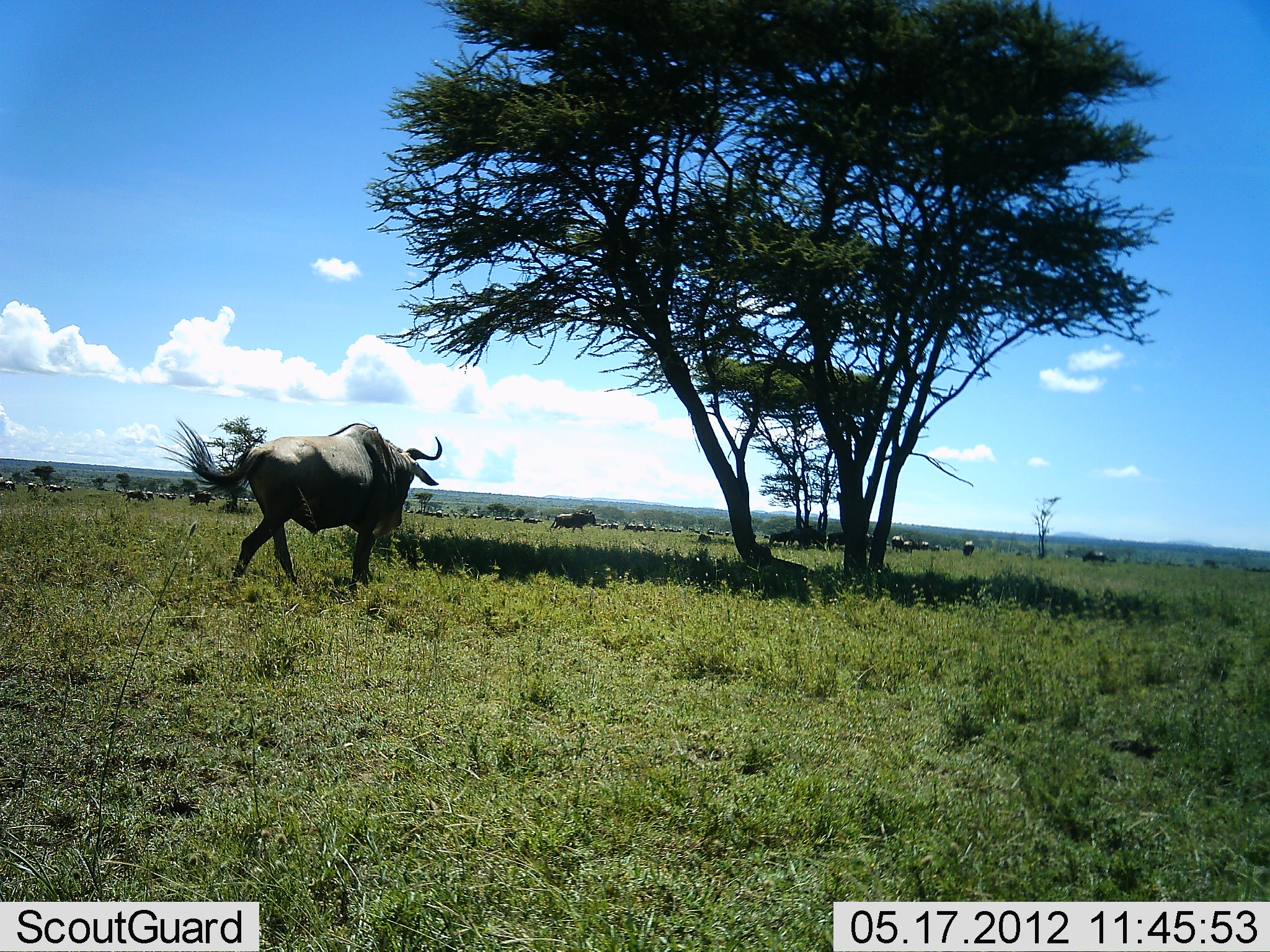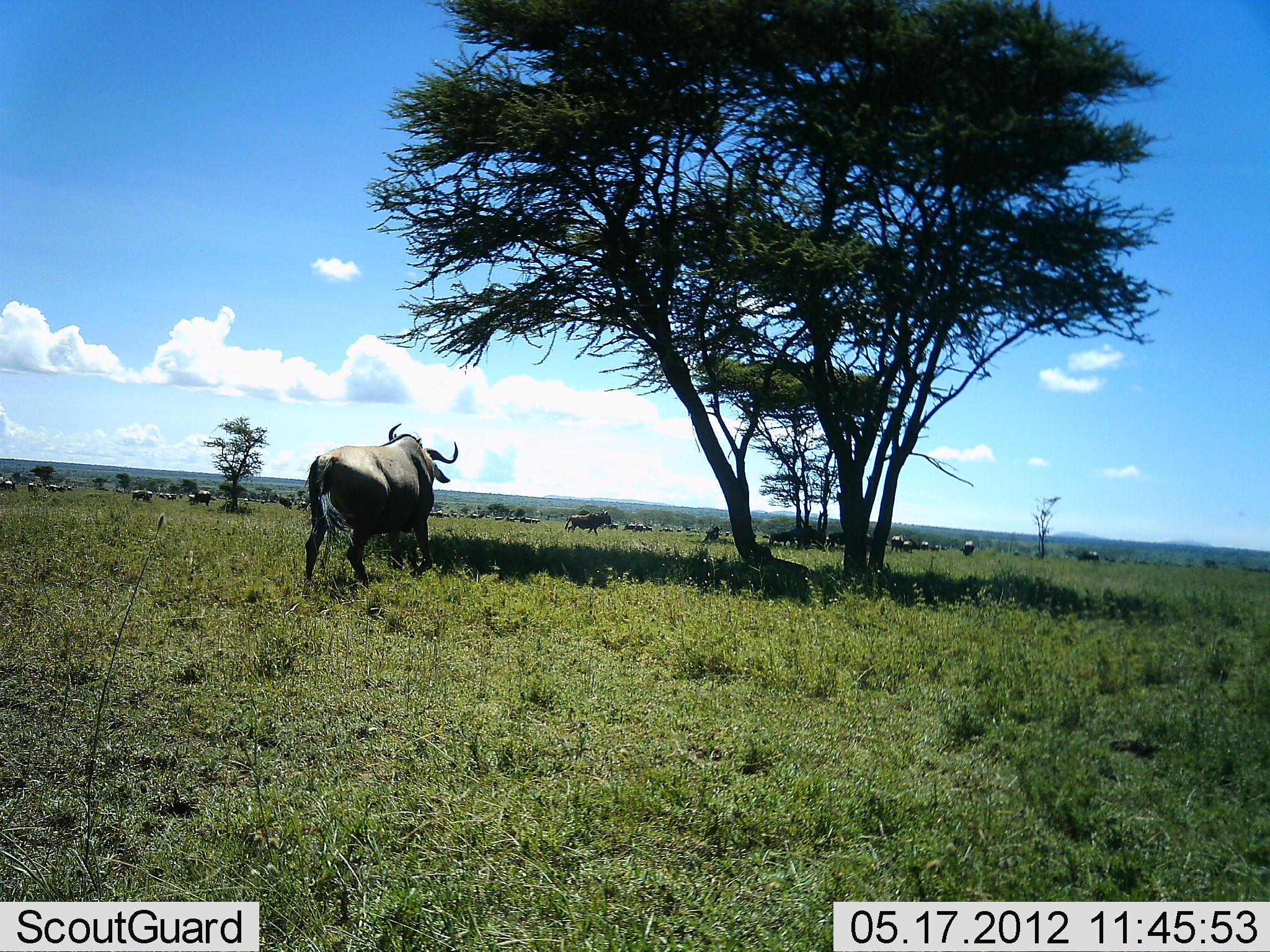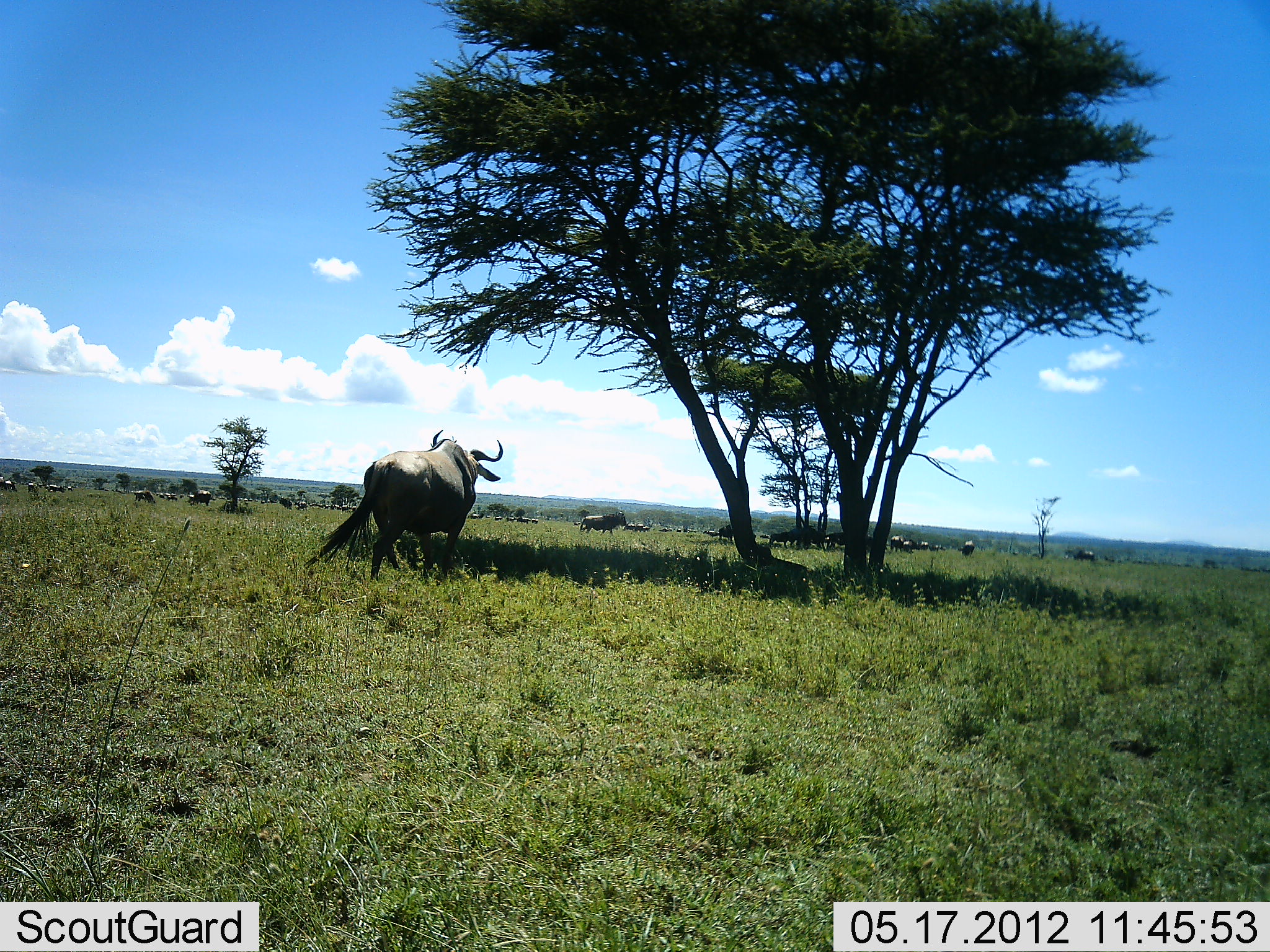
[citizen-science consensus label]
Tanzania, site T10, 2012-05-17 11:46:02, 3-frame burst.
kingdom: Animalia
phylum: Chordata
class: Mammalia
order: Artiodactyla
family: Bovidae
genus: Syncerus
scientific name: Syncerus caffer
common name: cape buffalo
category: buffalo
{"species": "buffalo (cape buffalo) (Syncerus caffer)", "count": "11-50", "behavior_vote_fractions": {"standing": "60%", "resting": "0%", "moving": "80%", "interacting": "0%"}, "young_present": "0%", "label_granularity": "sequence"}